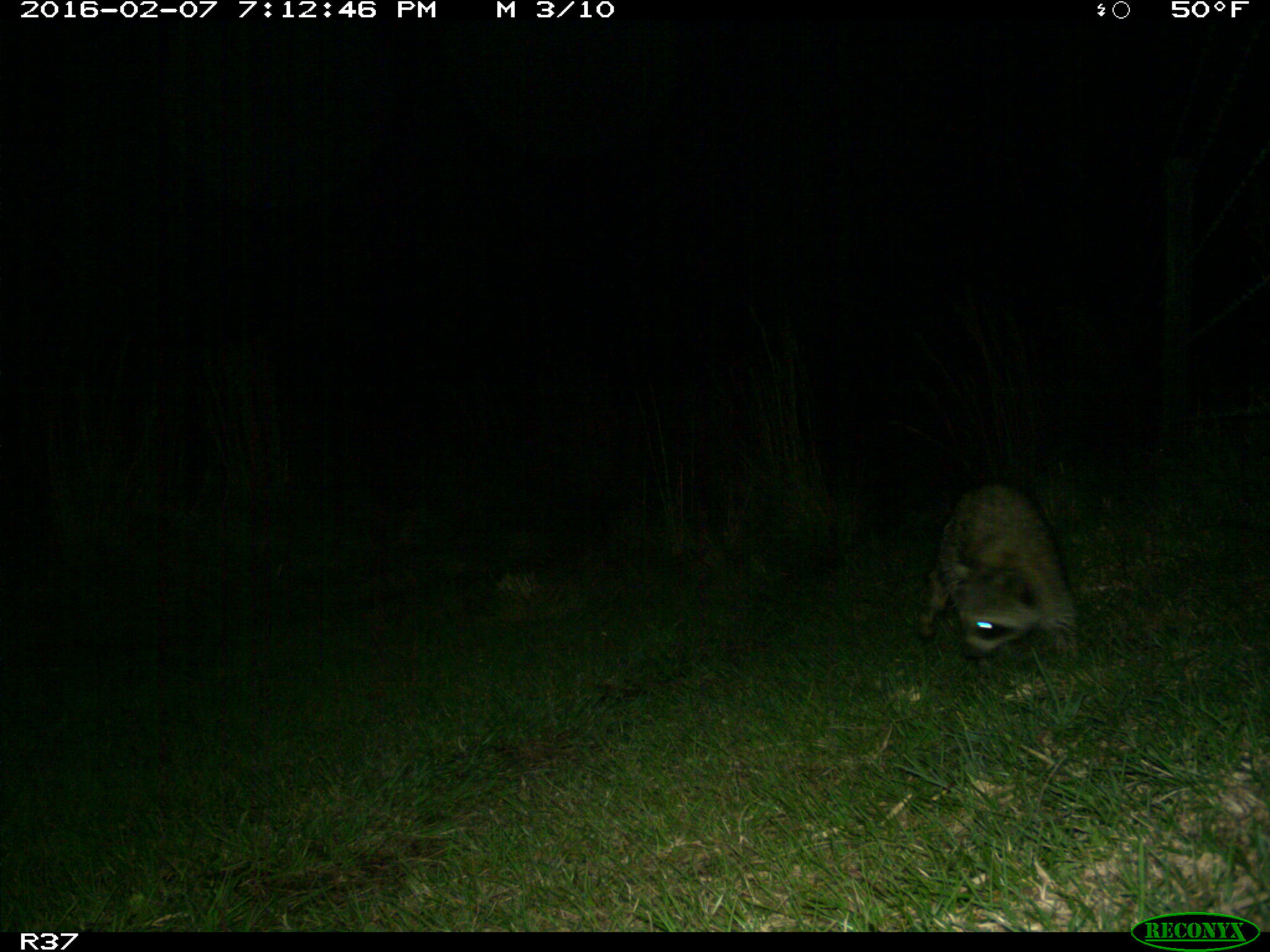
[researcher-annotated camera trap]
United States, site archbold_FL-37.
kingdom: Animalia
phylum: Chordata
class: Mammalia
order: Carnivora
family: Procyonidae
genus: Procyon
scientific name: Procyon lotor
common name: common raccoon